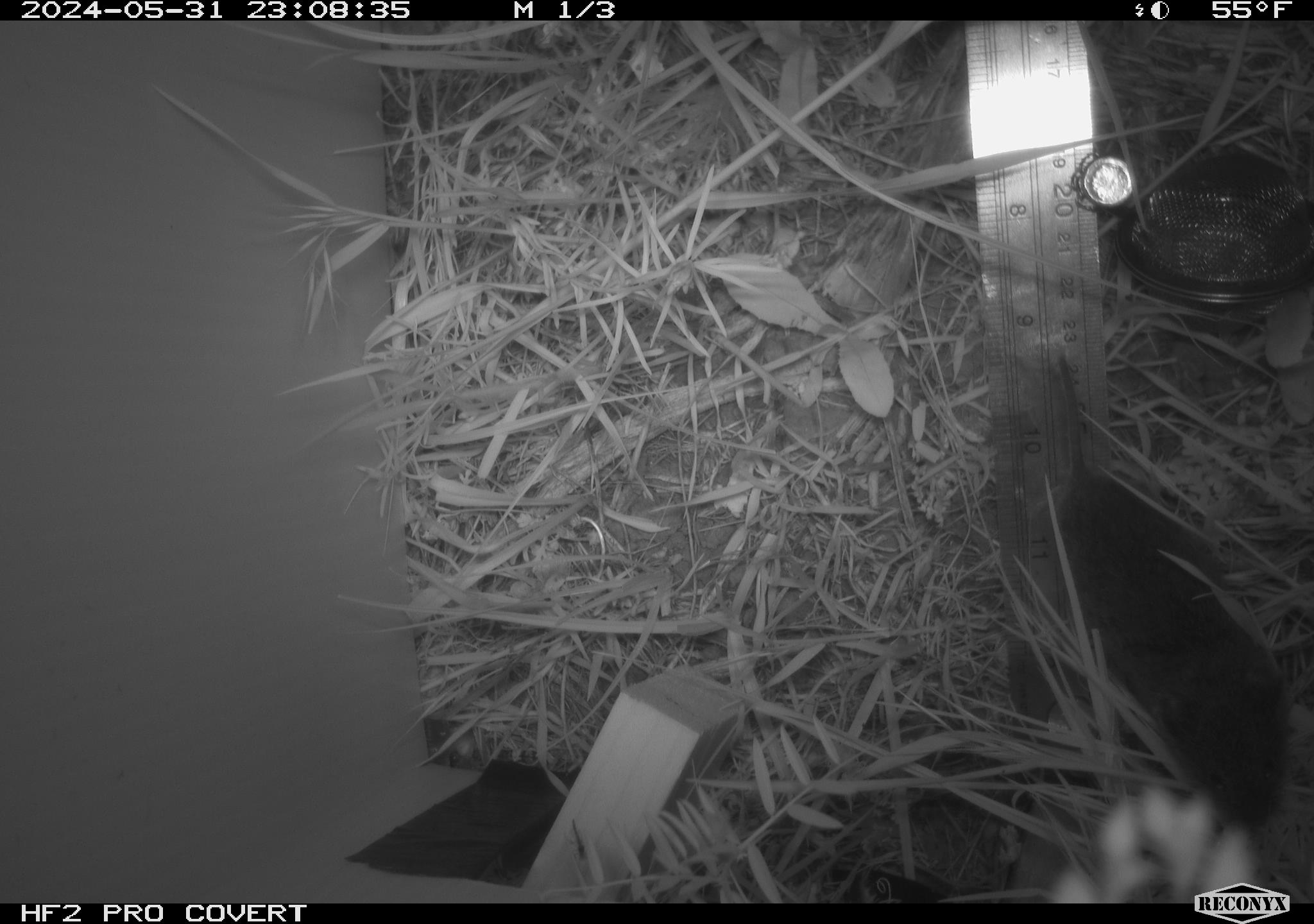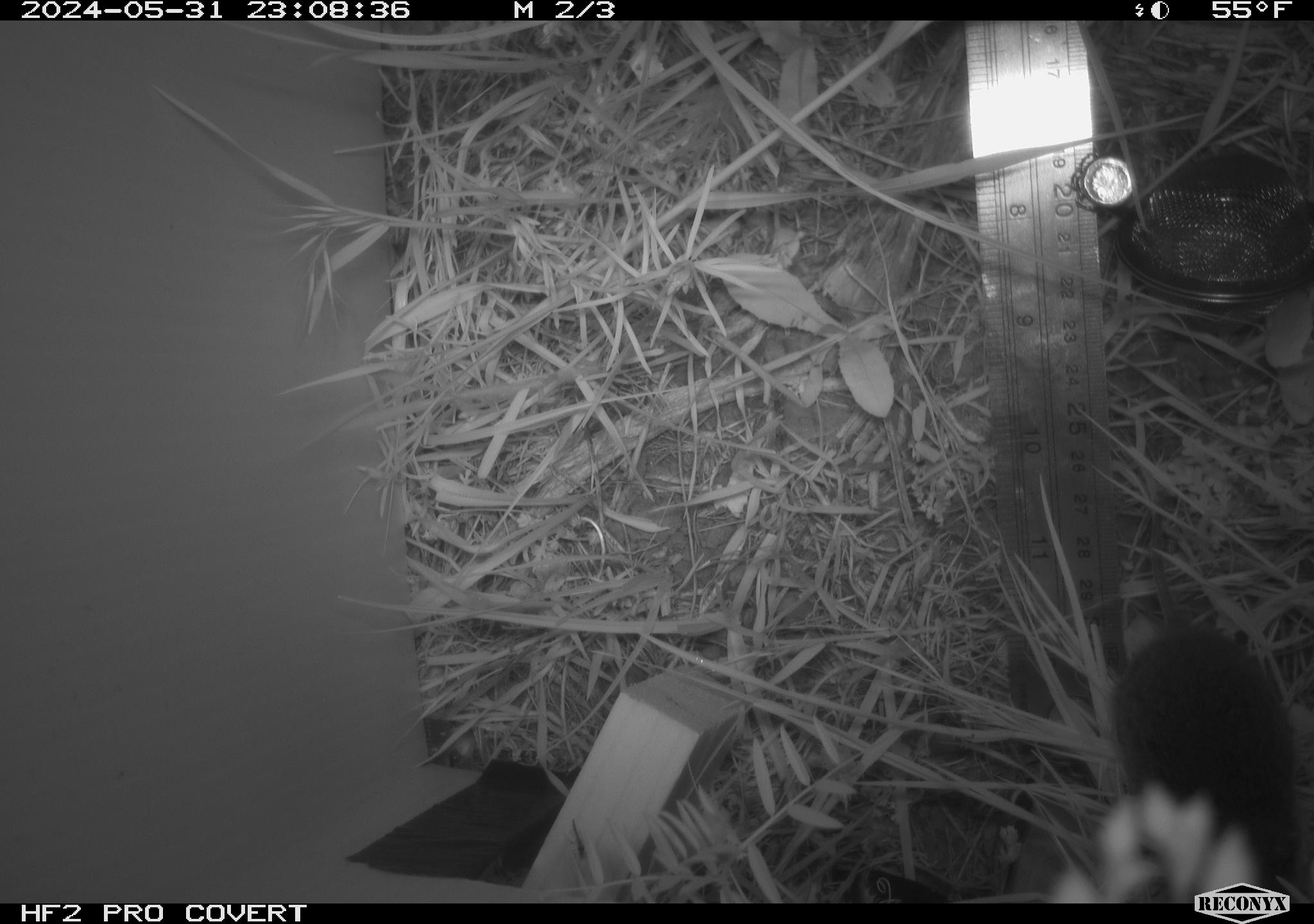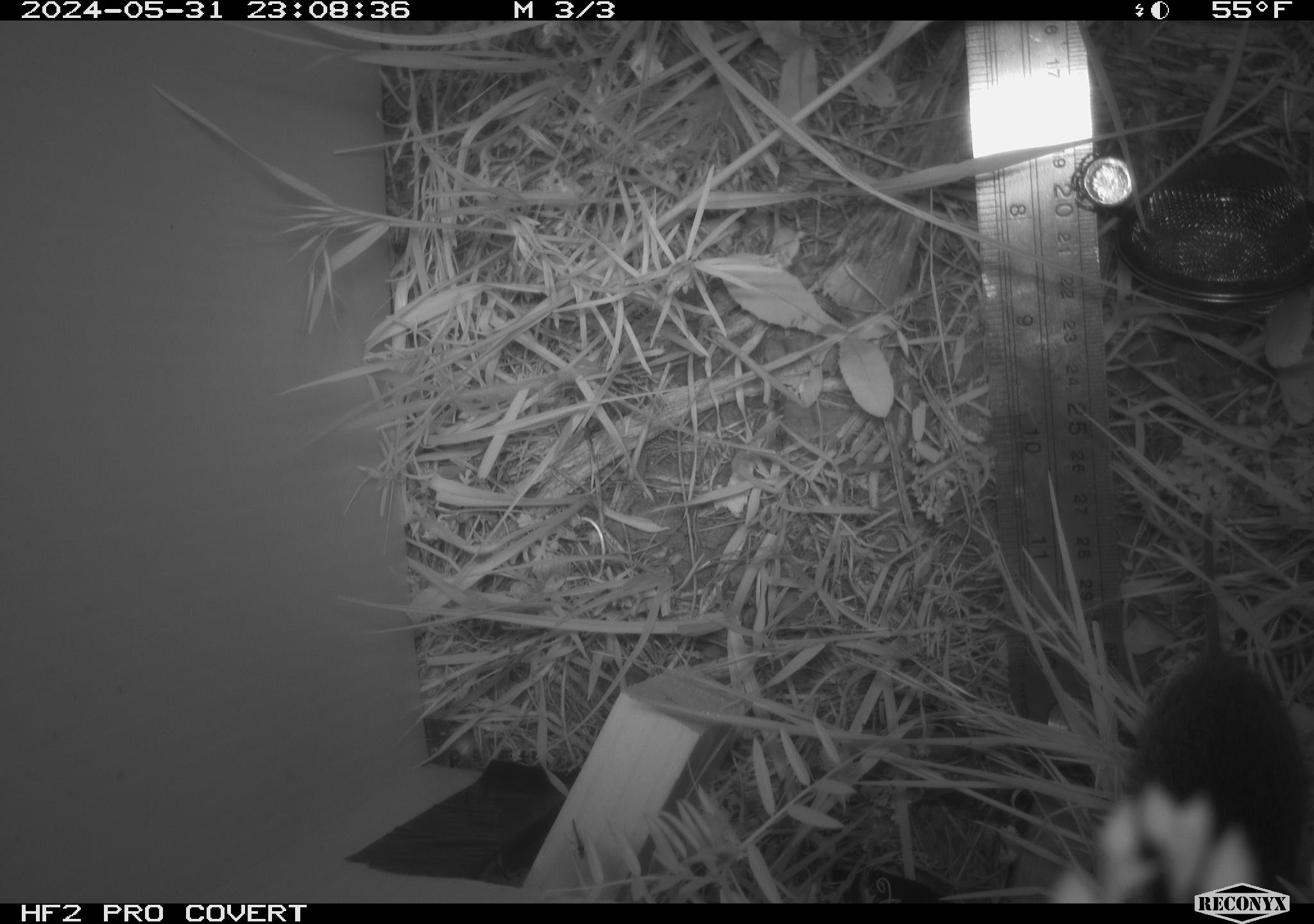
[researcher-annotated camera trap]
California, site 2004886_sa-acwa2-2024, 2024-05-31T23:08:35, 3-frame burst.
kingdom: Animalia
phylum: Chordata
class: Mammalia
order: Rodentia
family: Cricetidae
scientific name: Cricetidae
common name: hamsters, voles, lemmings, and allies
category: cricetidae family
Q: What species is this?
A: Cricetidae family (hamsters, voles, lemmings, and allies) (Cricetidae).